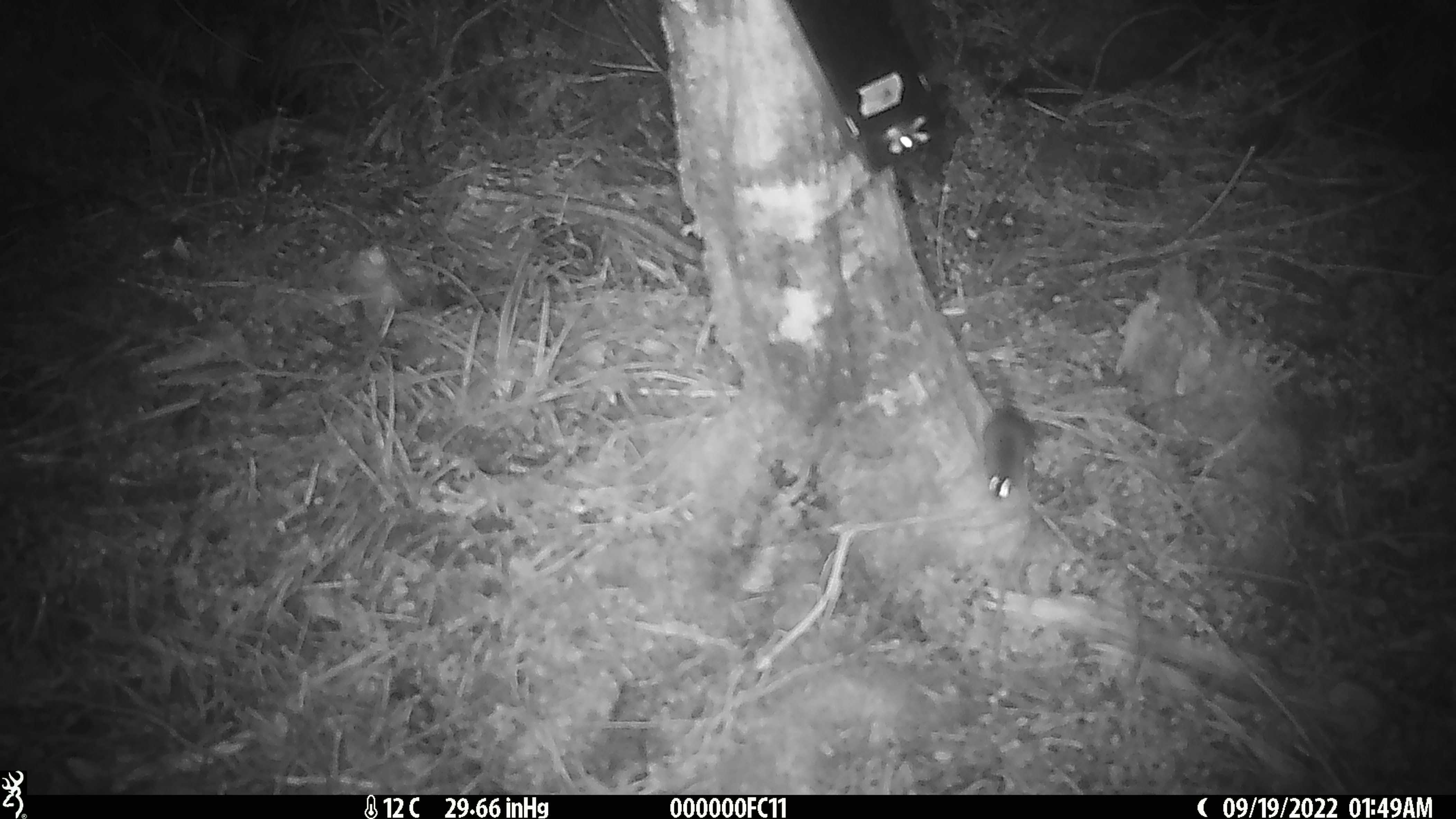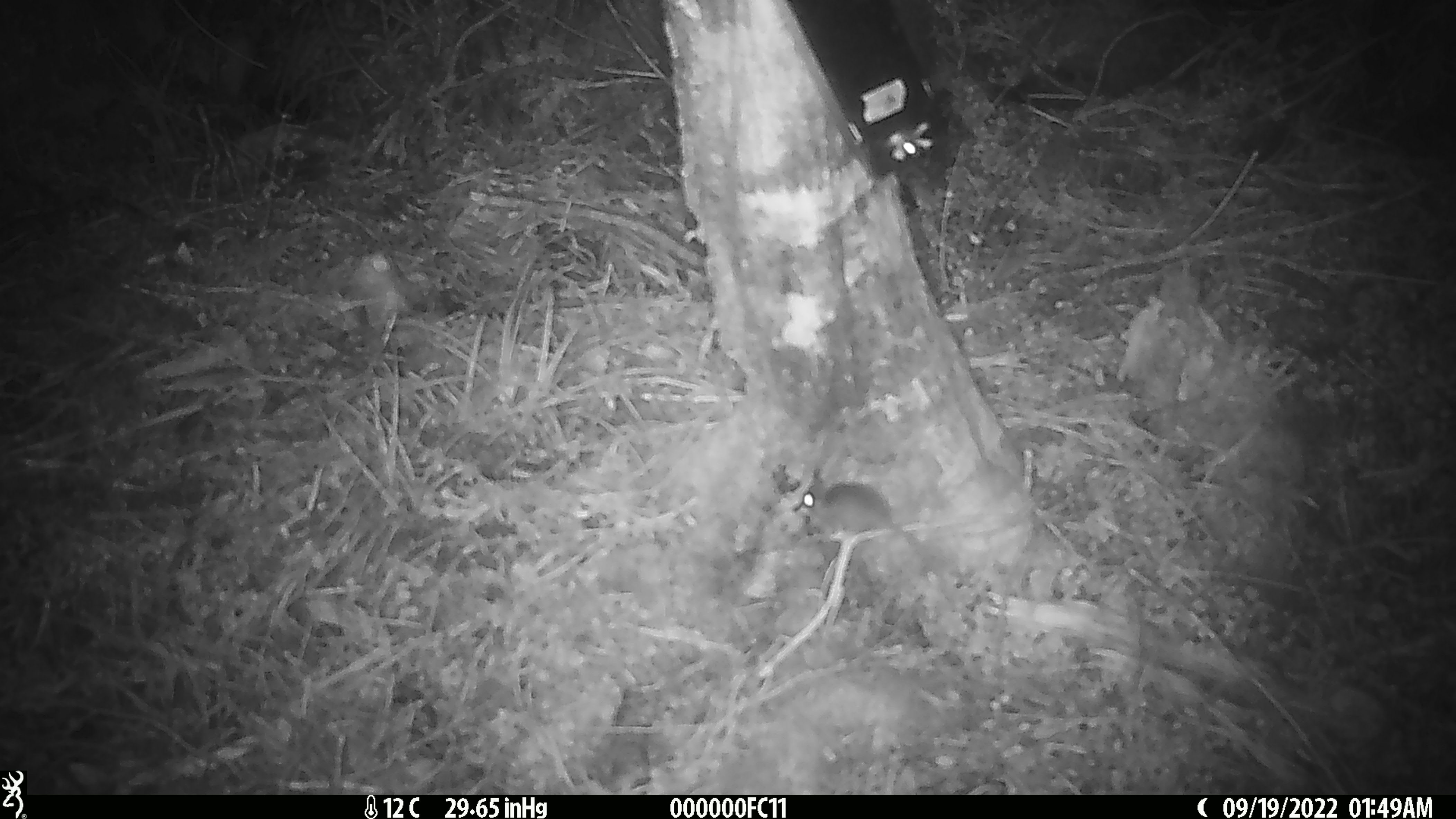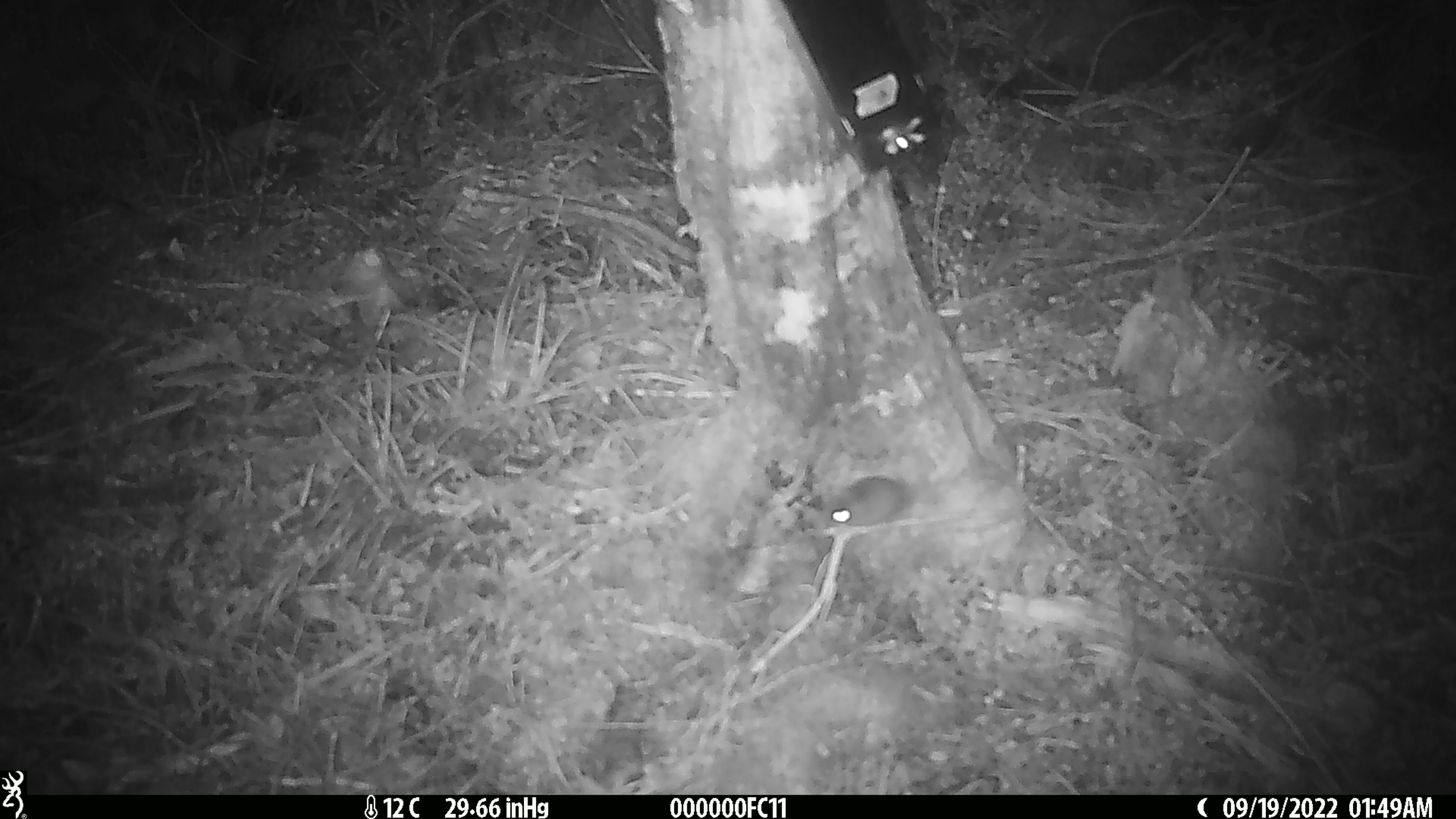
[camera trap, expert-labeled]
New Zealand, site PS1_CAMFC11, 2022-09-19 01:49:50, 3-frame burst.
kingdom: Animalia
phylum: Chordata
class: Mammalia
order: Rodentia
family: Muridae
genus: Mus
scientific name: Mus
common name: mouse